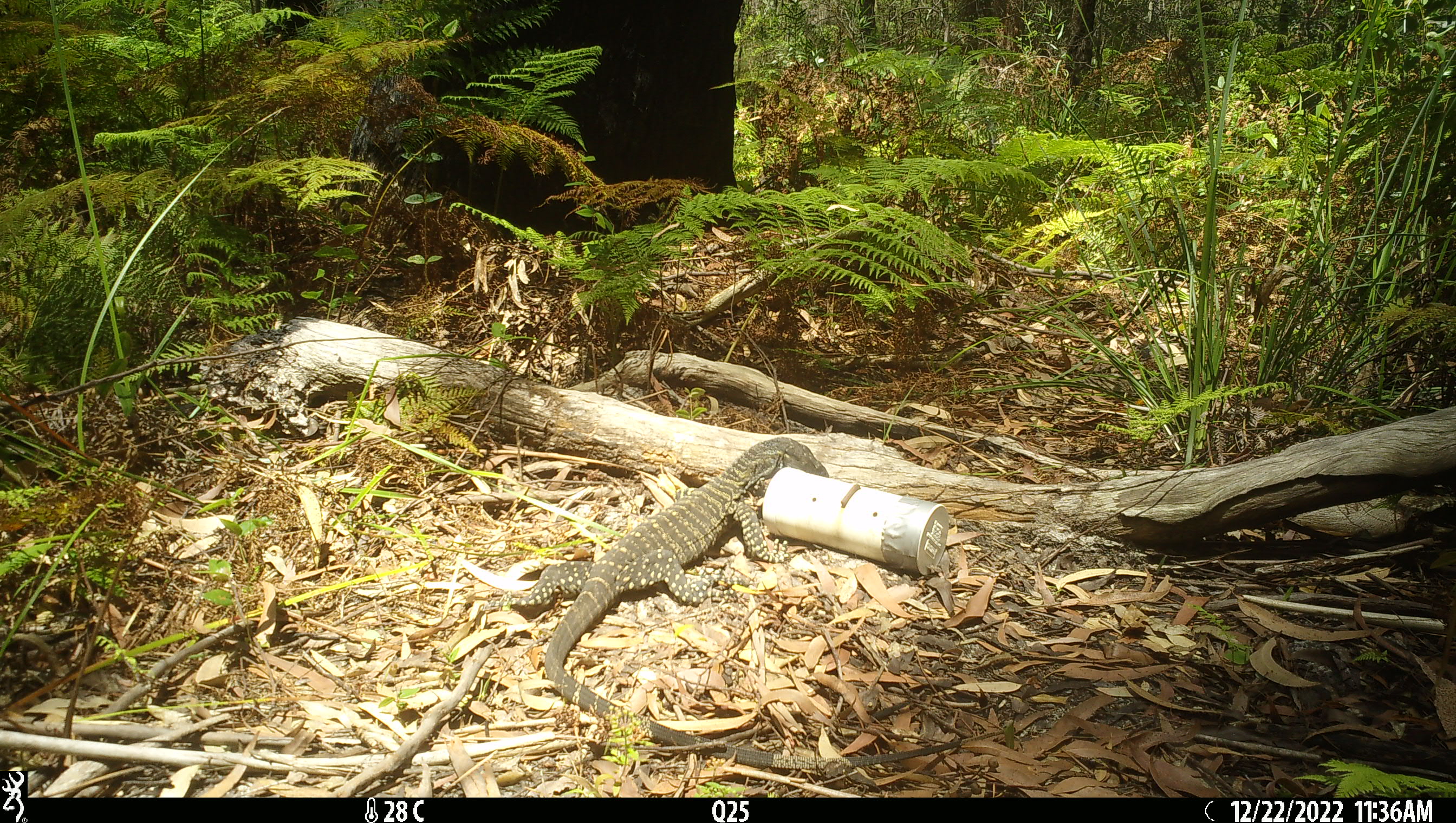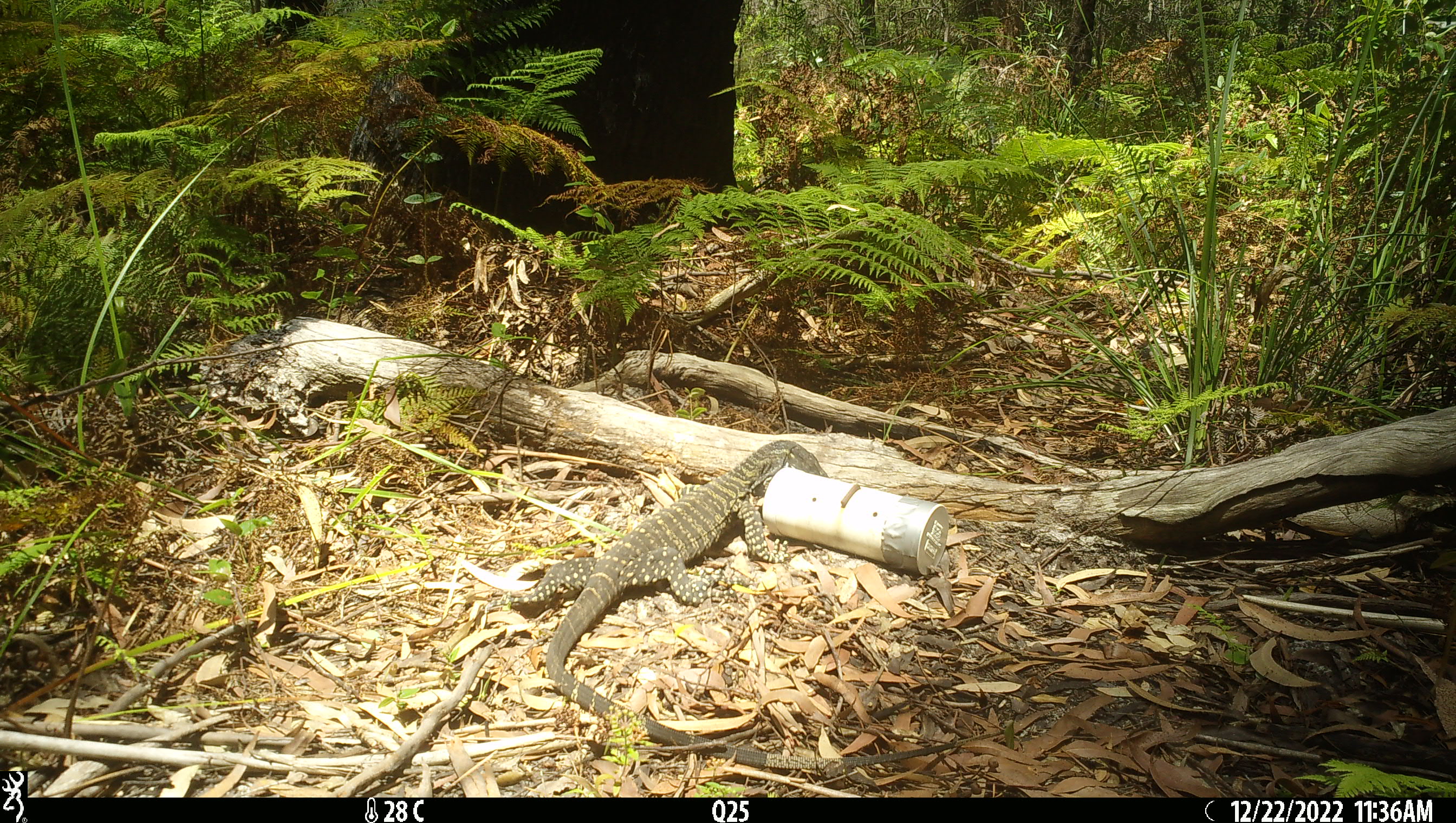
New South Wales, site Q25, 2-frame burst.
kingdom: Animalia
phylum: Chordata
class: Reptilia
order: Squamata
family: Varanidae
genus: Varanus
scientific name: Varanus varius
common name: lace monitor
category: goanna